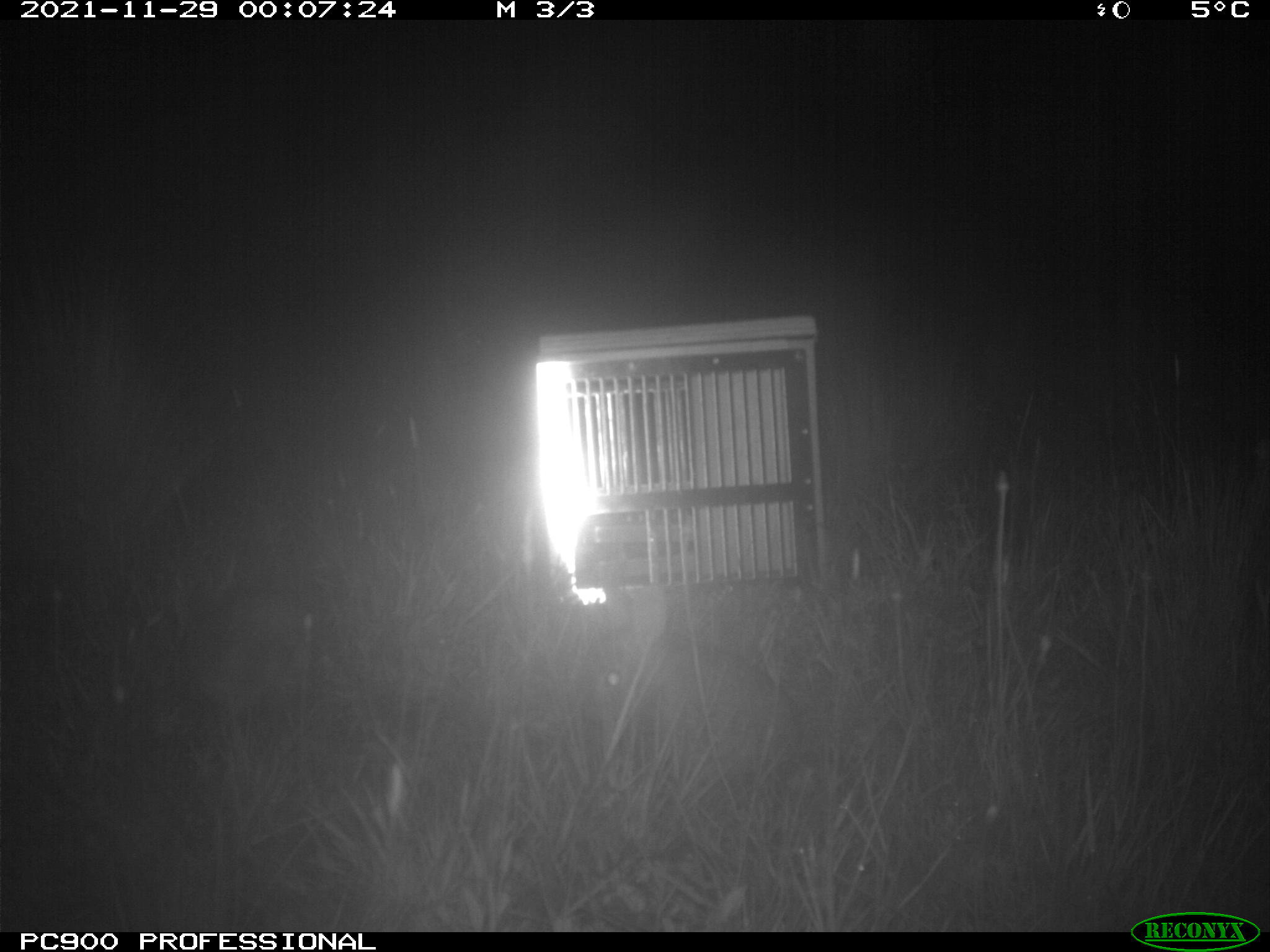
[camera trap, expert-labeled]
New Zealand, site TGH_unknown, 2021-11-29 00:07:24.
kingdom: Animalia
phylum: Chordata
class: Mammalia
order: Lagomorpha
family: Leporidae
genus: Oryctolagus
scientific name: Oryctolagus cuniculus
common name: european rabbit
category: rabbit